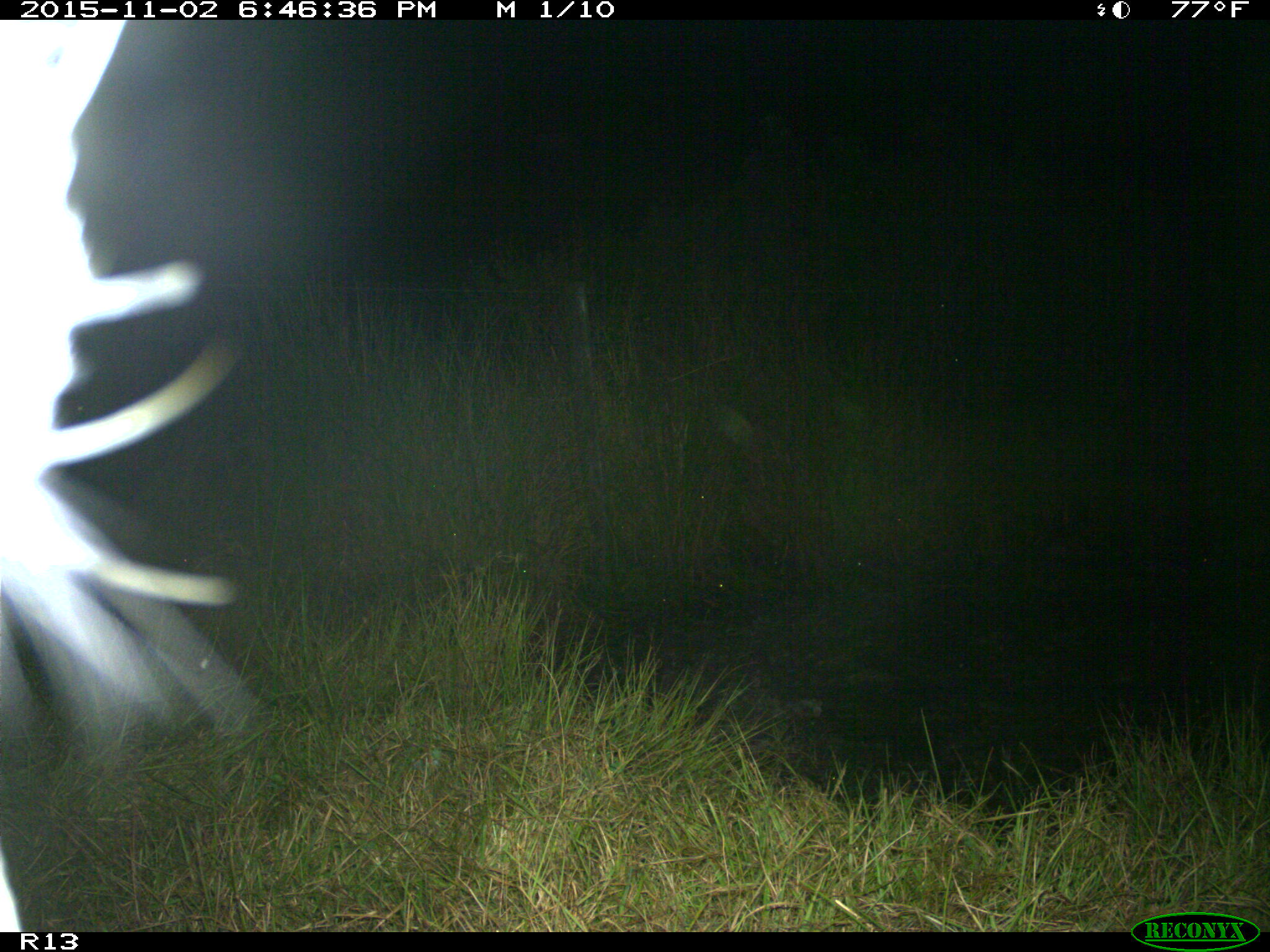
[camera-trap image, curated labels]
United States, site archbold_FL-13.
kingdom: Animalia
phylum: Chordata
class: Mammalia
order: Artiodactyla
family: Bovidae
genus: Bos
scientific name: Bos taurus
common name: domestic cow